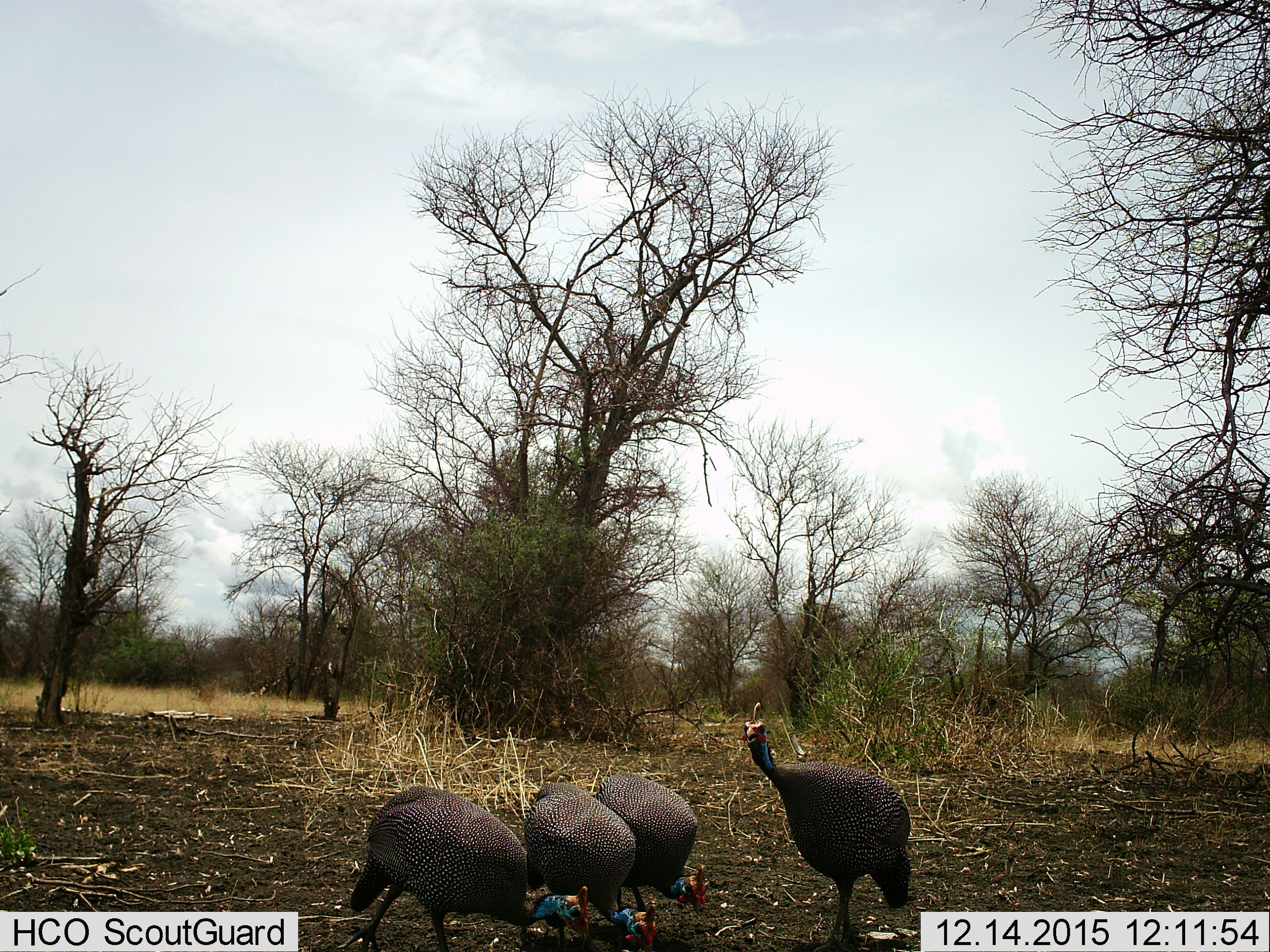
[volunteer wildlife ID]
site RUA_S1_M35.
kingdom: Animalia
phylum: Chordata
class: Aves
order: Galliformes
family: Numididae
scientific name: Numididae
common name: guineafowl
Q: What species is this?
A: Guineafowl (Numididae).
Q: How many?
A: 4.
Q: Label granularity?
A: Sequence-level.